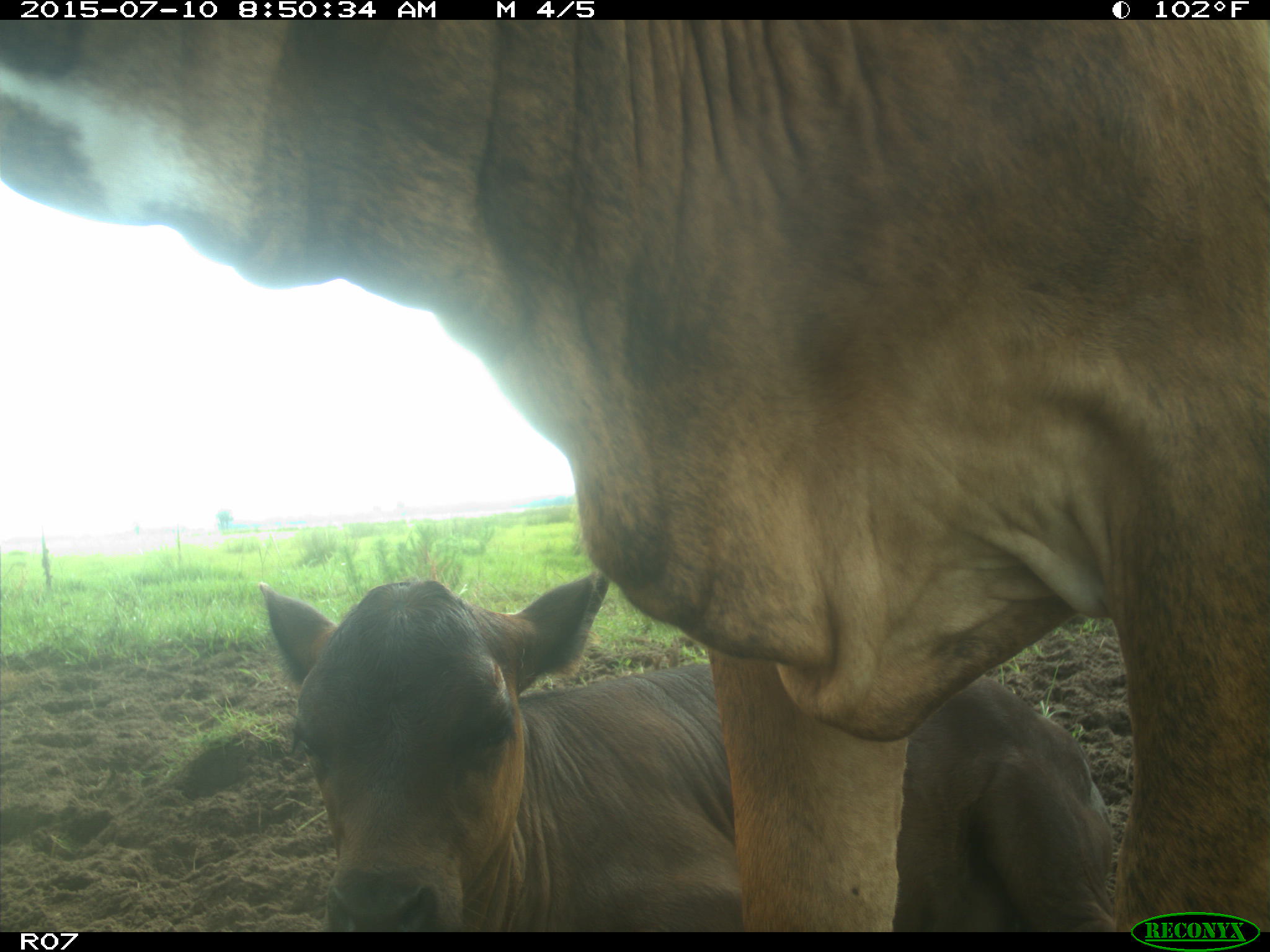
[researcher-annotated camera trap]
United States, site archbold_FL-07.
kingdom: Animalia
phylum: Chordata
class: Mammalia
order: Artiodactyla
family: Bovidae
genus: Bos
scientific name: Bos taurus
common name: domestic cow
Bos taurus (domestic cow).